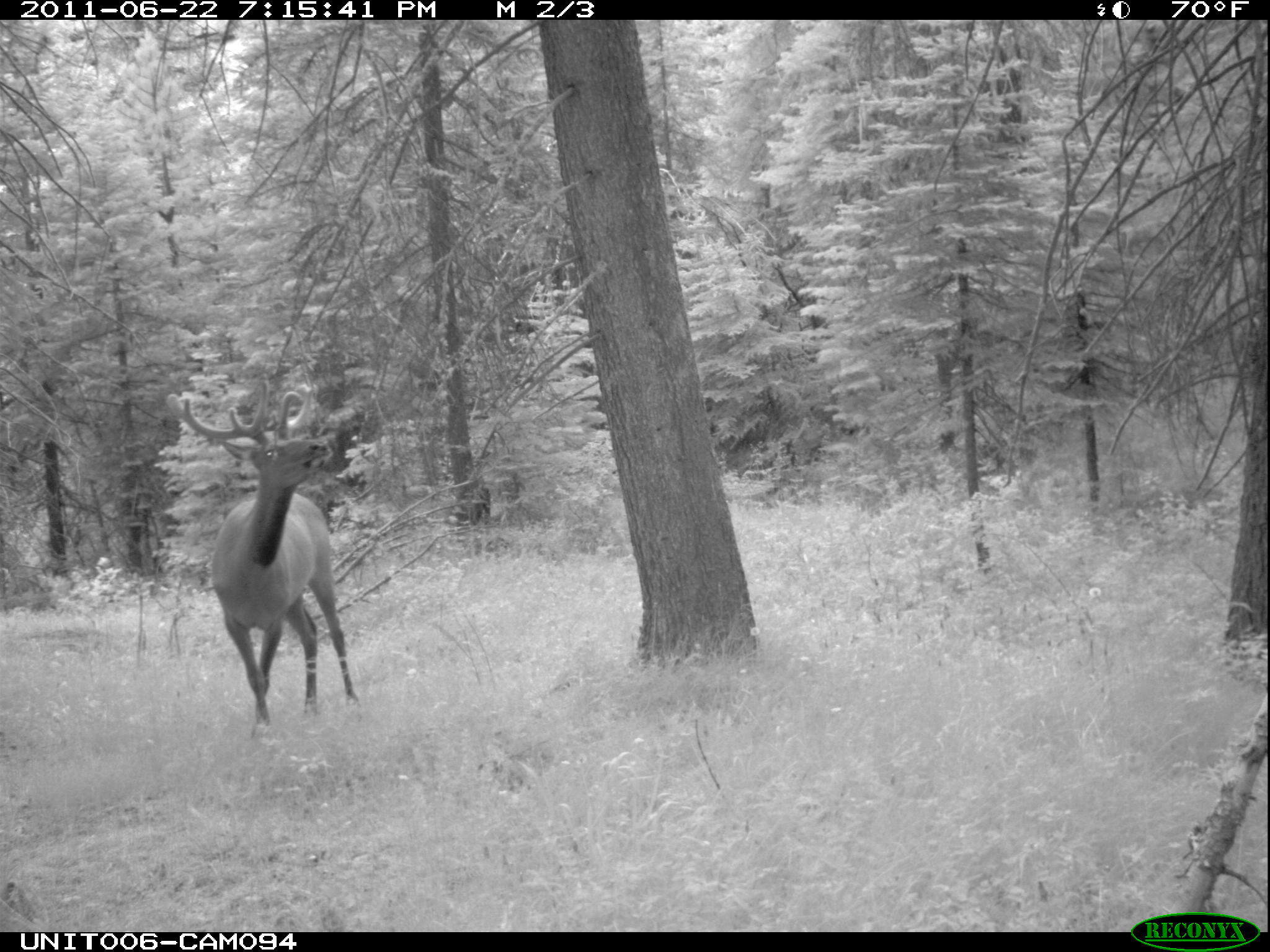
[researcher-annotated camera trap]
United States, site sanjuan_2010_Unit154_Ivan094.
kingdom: Animalia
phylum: Chordata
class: Mammalia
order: Artiodactyla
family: Cervidae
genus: Cervus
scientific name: Cervus elaphus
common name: red deer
Cervus elaphus (red deer).